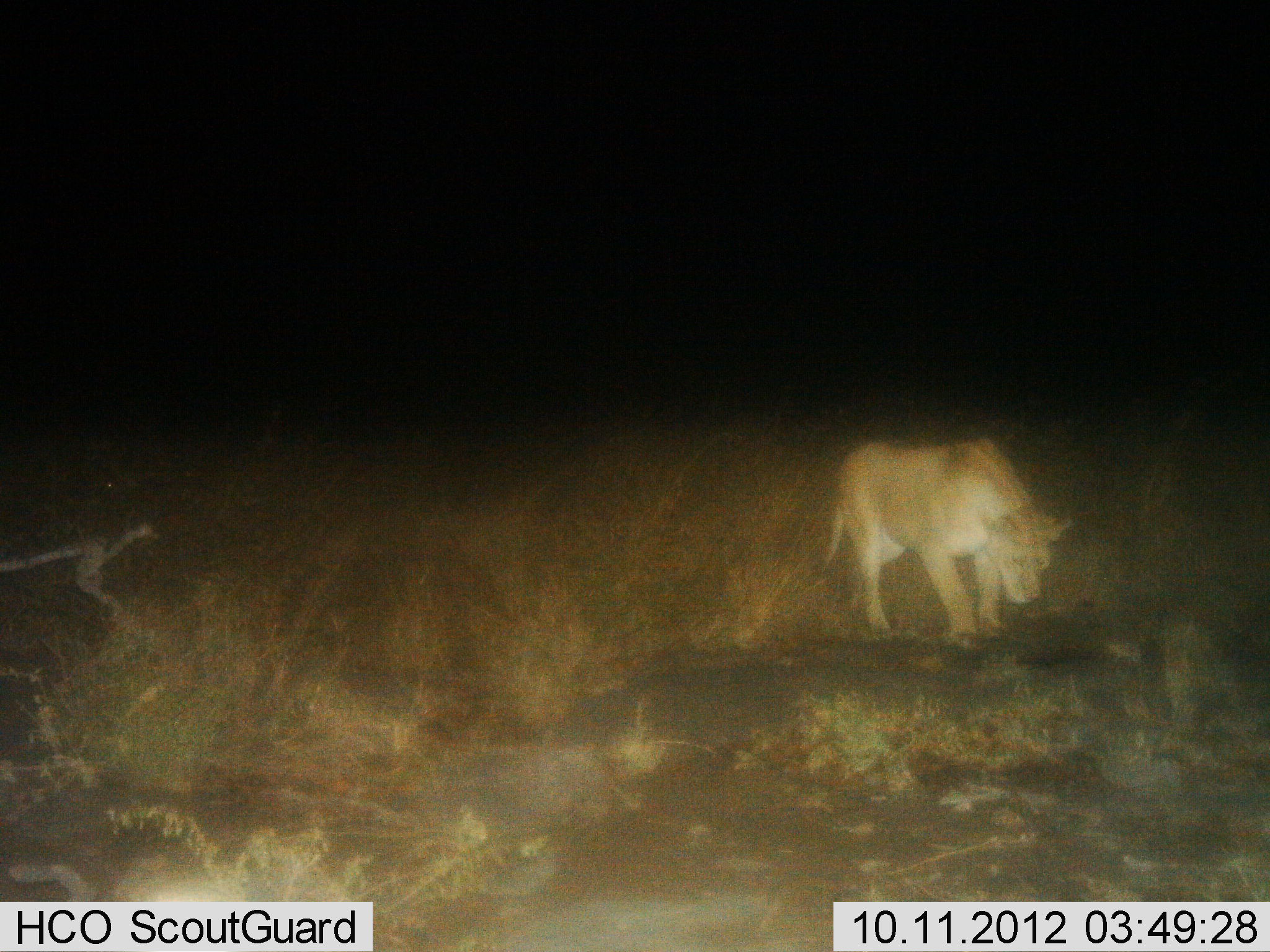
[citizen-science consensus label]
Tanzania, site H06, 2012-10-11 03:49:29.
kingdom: Animalia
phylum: Chordata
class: Mammalia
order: Carnivora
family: Felidae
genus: Panthera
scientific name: Panthera leo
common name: lion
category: lionfemale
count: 1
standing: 40%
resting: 0%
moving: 60%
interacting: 10%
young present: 0%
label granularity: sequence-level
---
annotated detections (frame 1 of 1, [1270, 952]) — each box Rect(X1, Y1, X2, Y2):
animal: Rect(816, 437, 1072, 645)